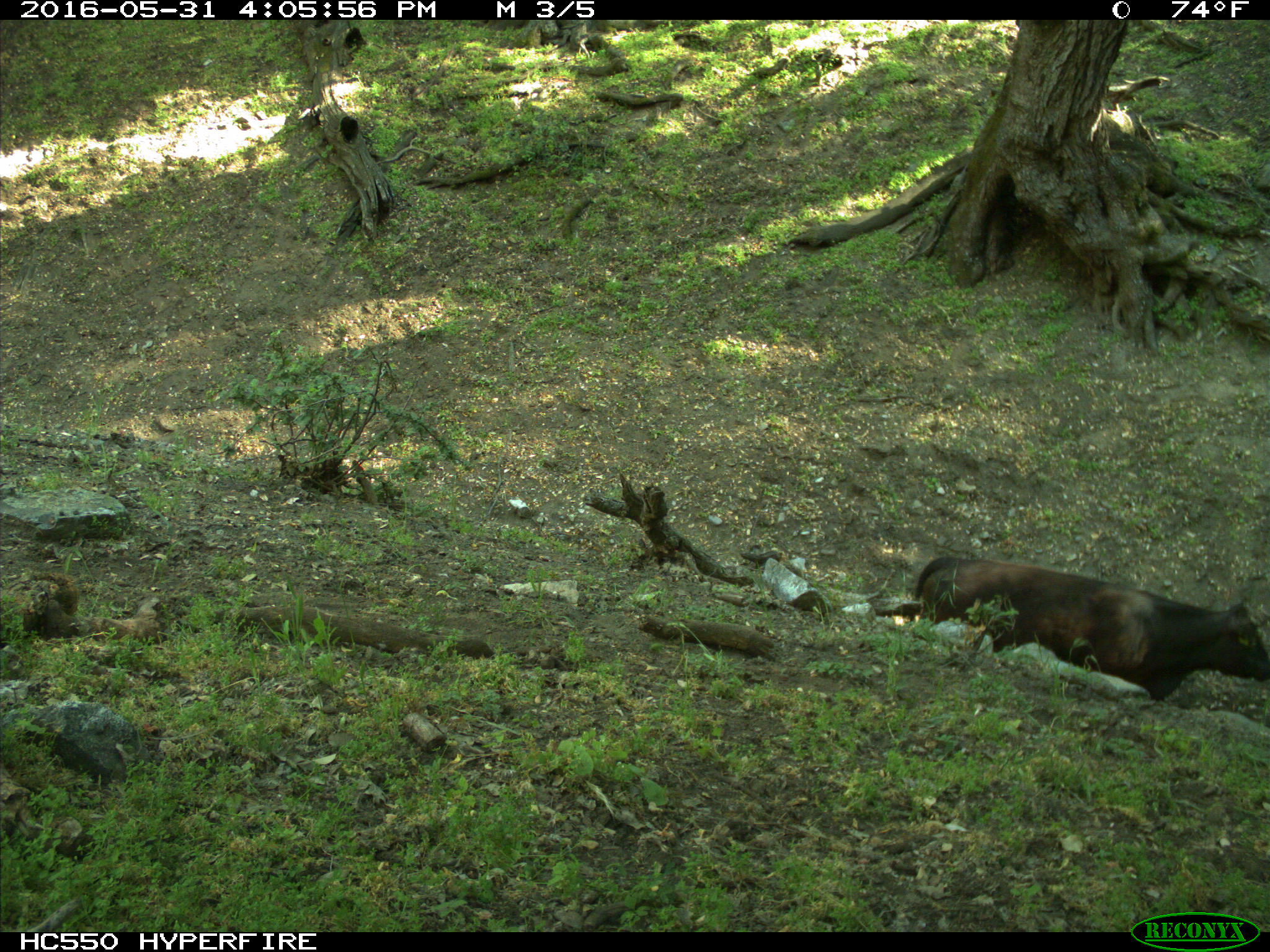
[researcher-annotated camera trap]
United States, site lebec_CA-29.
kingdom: Animalia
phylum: Chordata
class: Mammalia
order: Artiodactyla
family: Bovidae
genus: Bos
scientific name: Bos taurus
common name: domestic cow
Bos taurus (domestic cow).